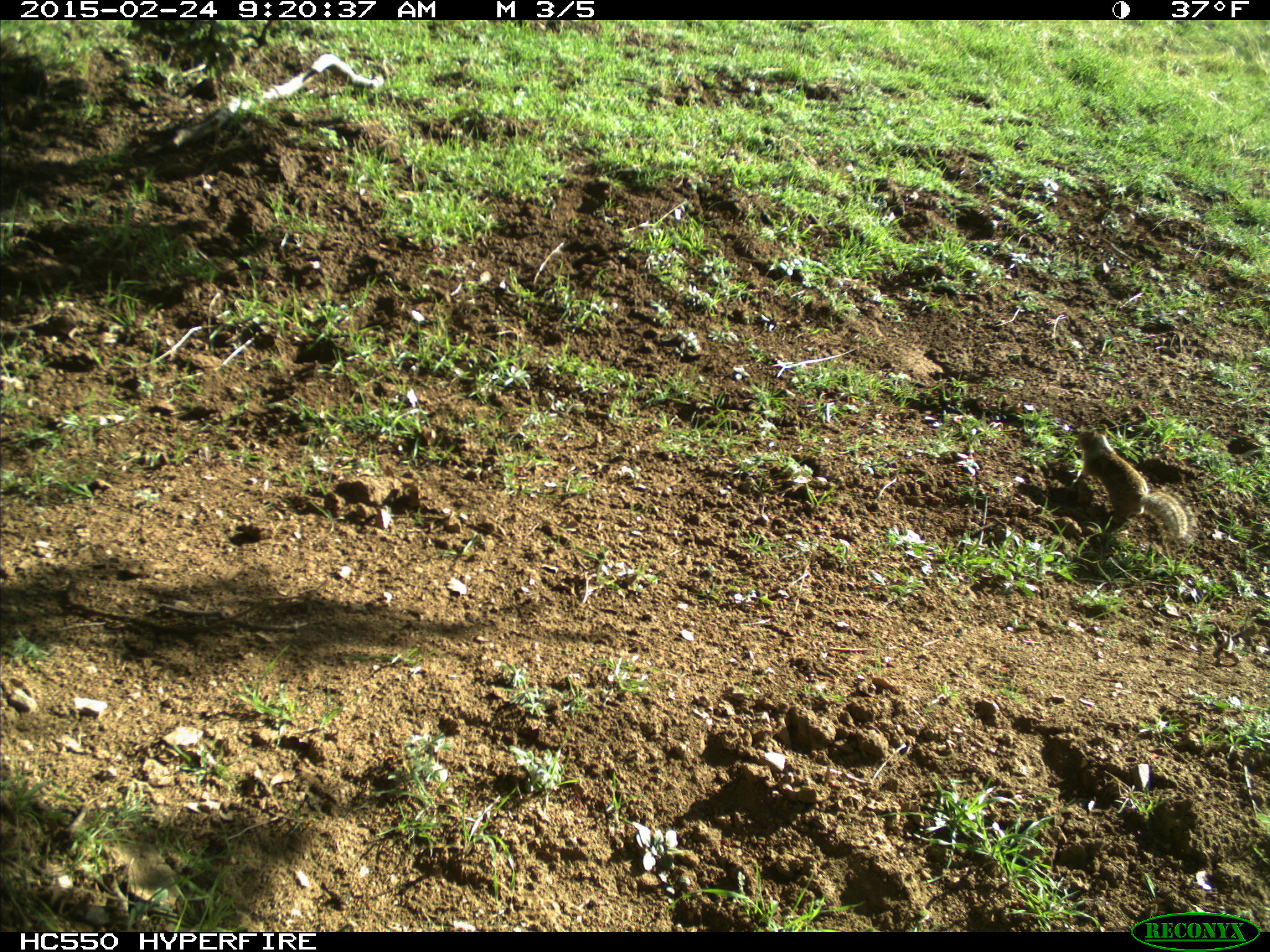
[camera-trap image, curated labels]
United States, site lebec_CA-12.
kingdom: Animalia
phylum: Chordata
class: Mammalia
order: Rodentia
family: Sciuridae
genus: Otospermophilus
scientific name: Otospermophilus beecheyi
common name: california ground squirrel